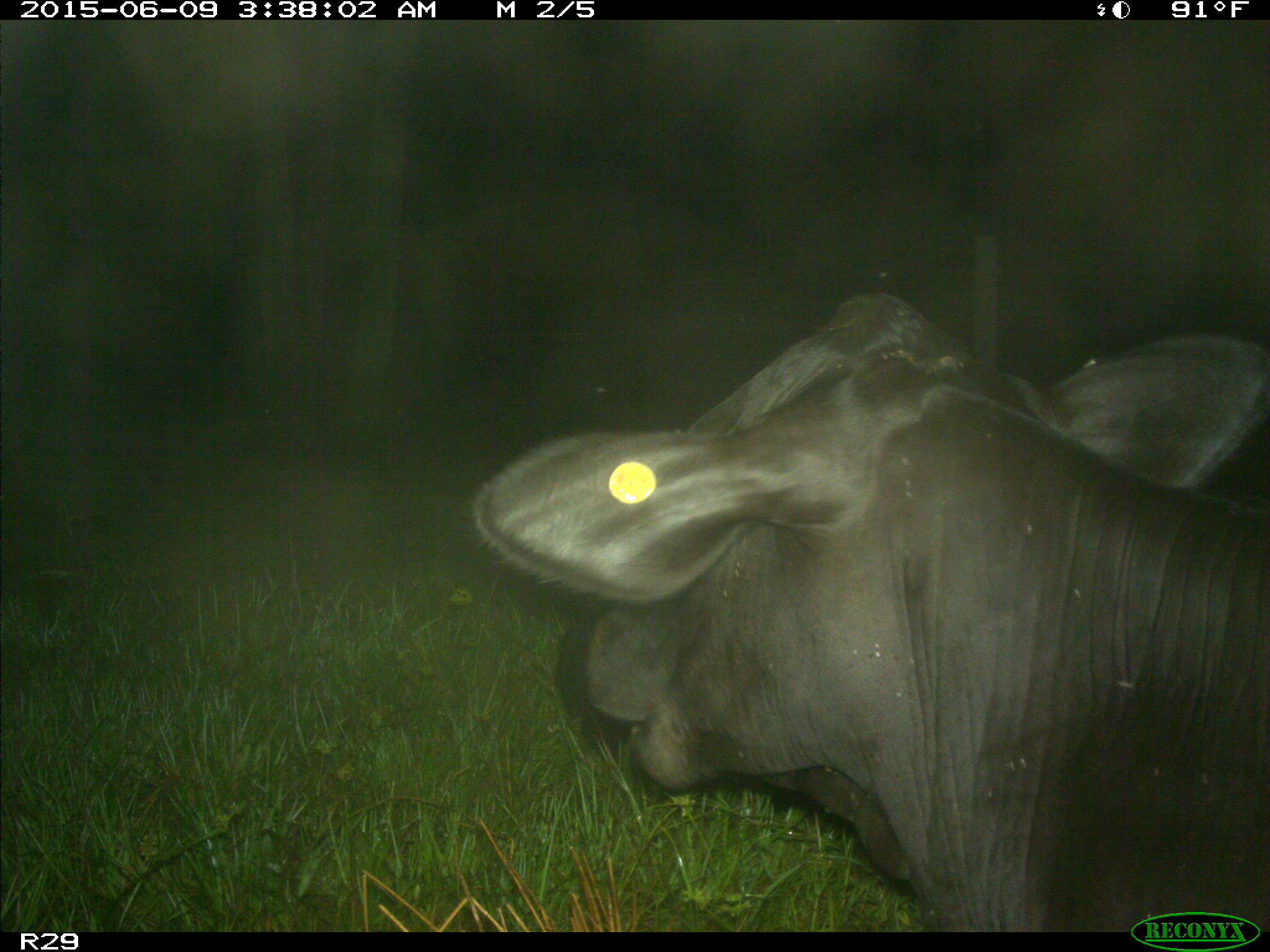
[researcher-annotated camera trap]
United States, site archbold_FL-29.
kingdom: Animalia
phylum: Chordata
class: Mammalia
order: Artiodactyla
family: Bovidae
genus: Bos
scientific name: Bos taurus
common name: domestic cow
Bos taurus (domestic cow).